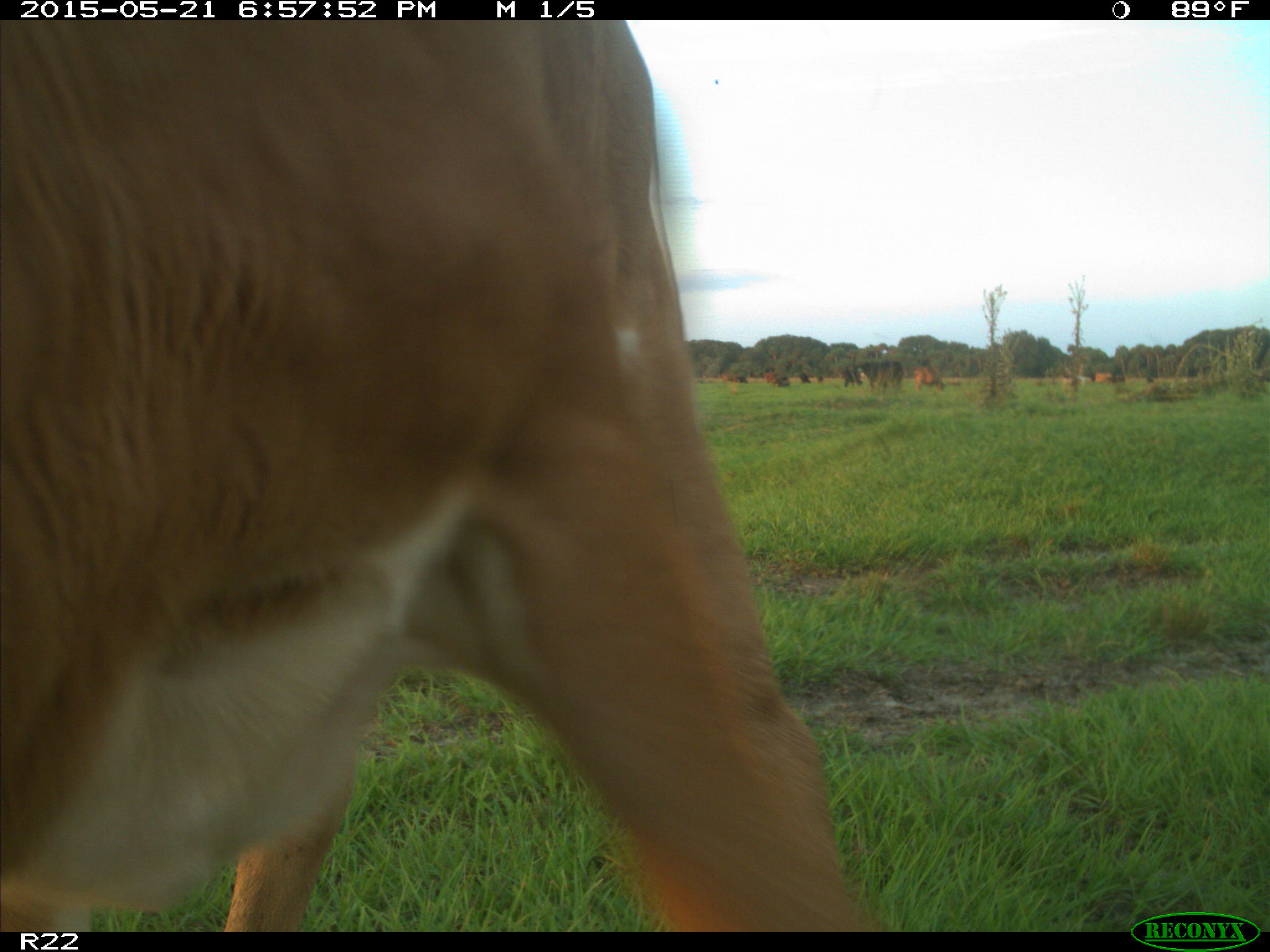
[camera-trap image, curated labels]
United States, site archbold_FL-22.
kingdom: Animalia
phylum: Chordata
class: Mammalia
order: Artiodactyla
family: Bovidae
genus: Bos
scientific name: Bos taurus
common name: domestic cow